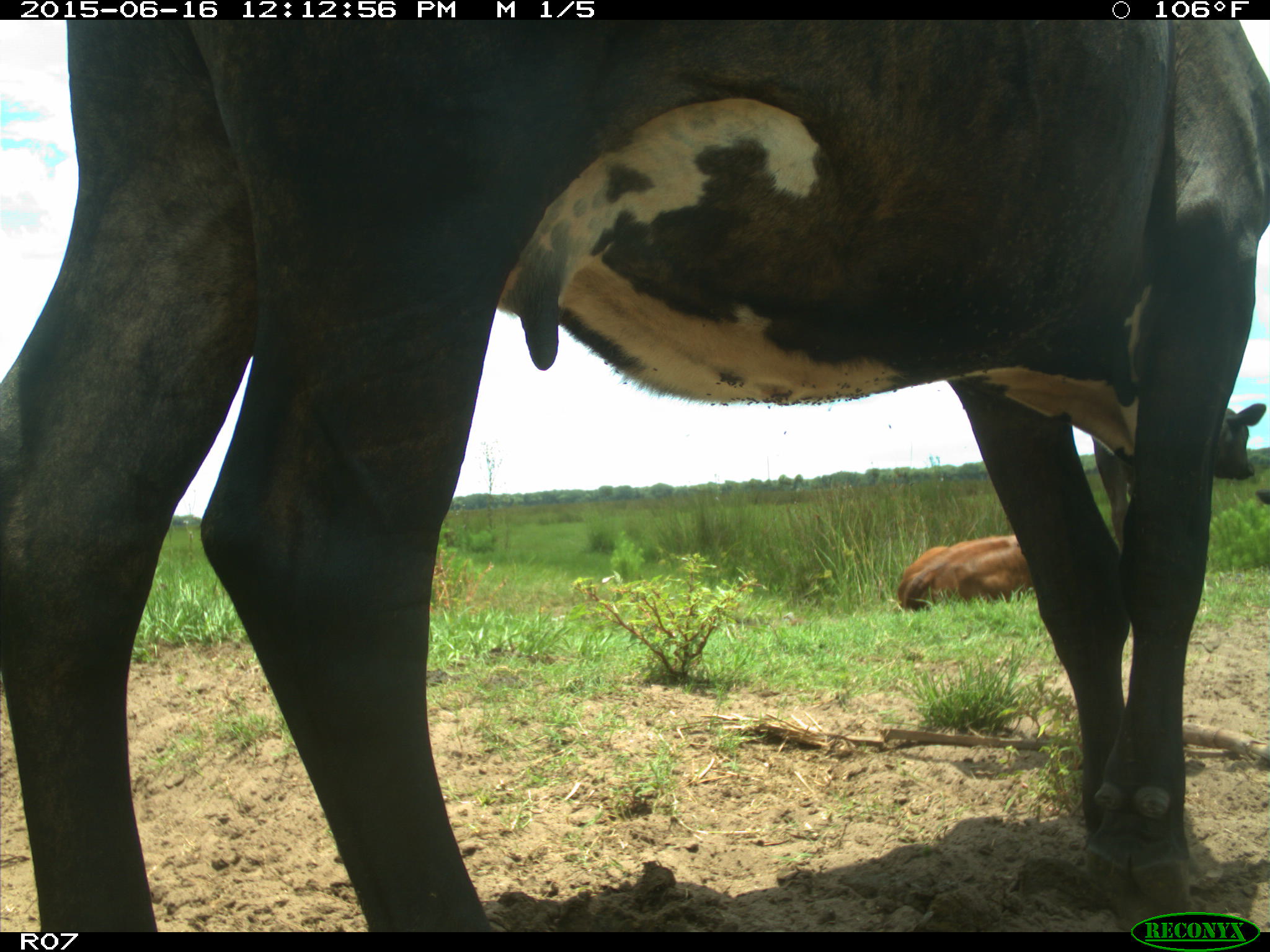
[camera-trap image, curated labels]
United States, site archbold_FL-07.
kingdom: Animalia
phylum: Chordata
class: Mammalia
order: Artiodactyla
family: Bovidae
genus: Bos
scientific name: Bos taurus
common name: domestic cow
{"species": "Bos taurus (domestic cow)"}